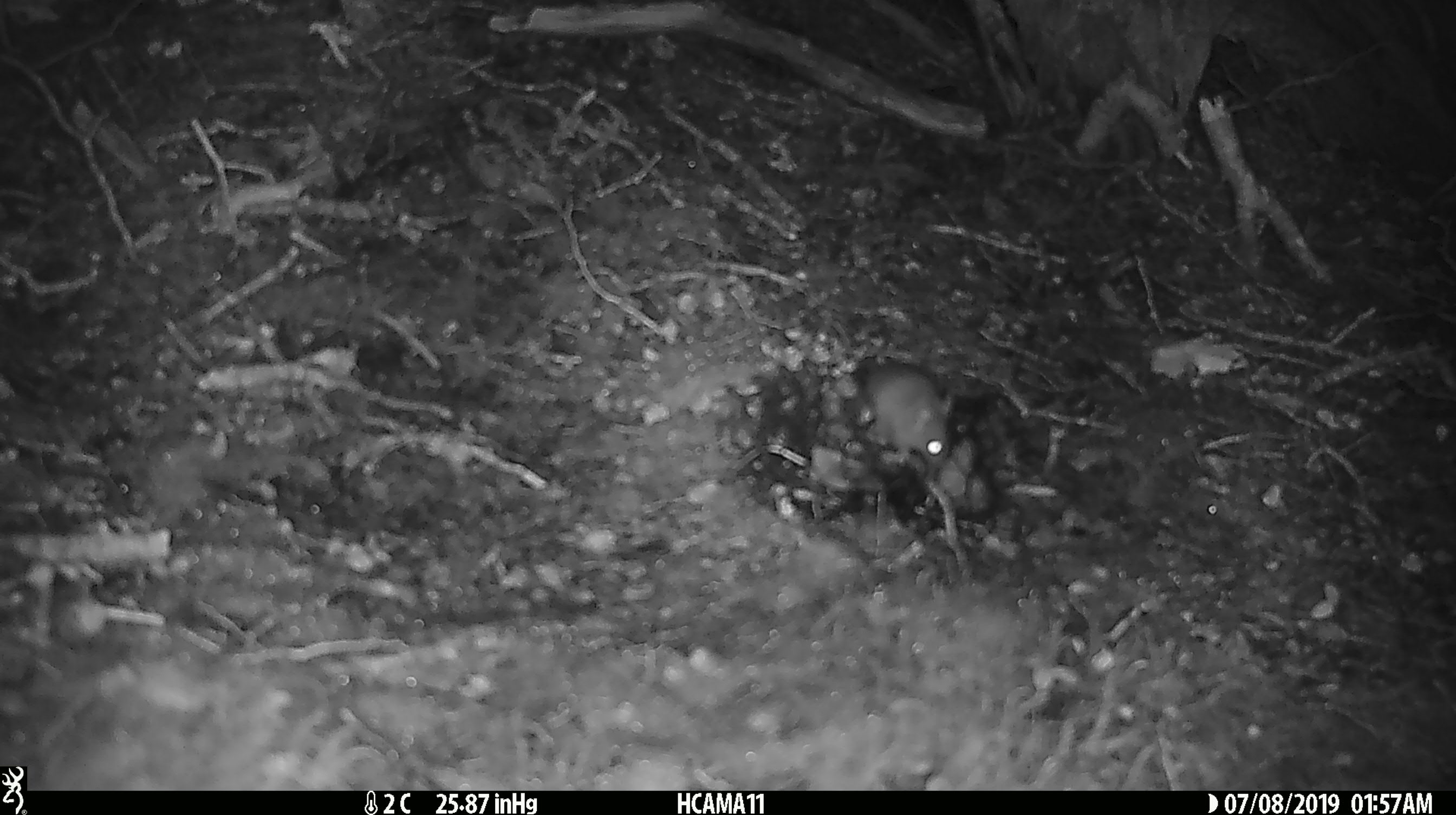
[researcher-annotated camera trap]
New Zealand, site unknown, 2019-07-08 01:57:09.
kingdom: Animalia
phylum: Chordata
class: Mammalia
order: Rodentia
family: Muridae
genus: Mus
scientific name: Mus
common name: mouse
Mouse (Mus).